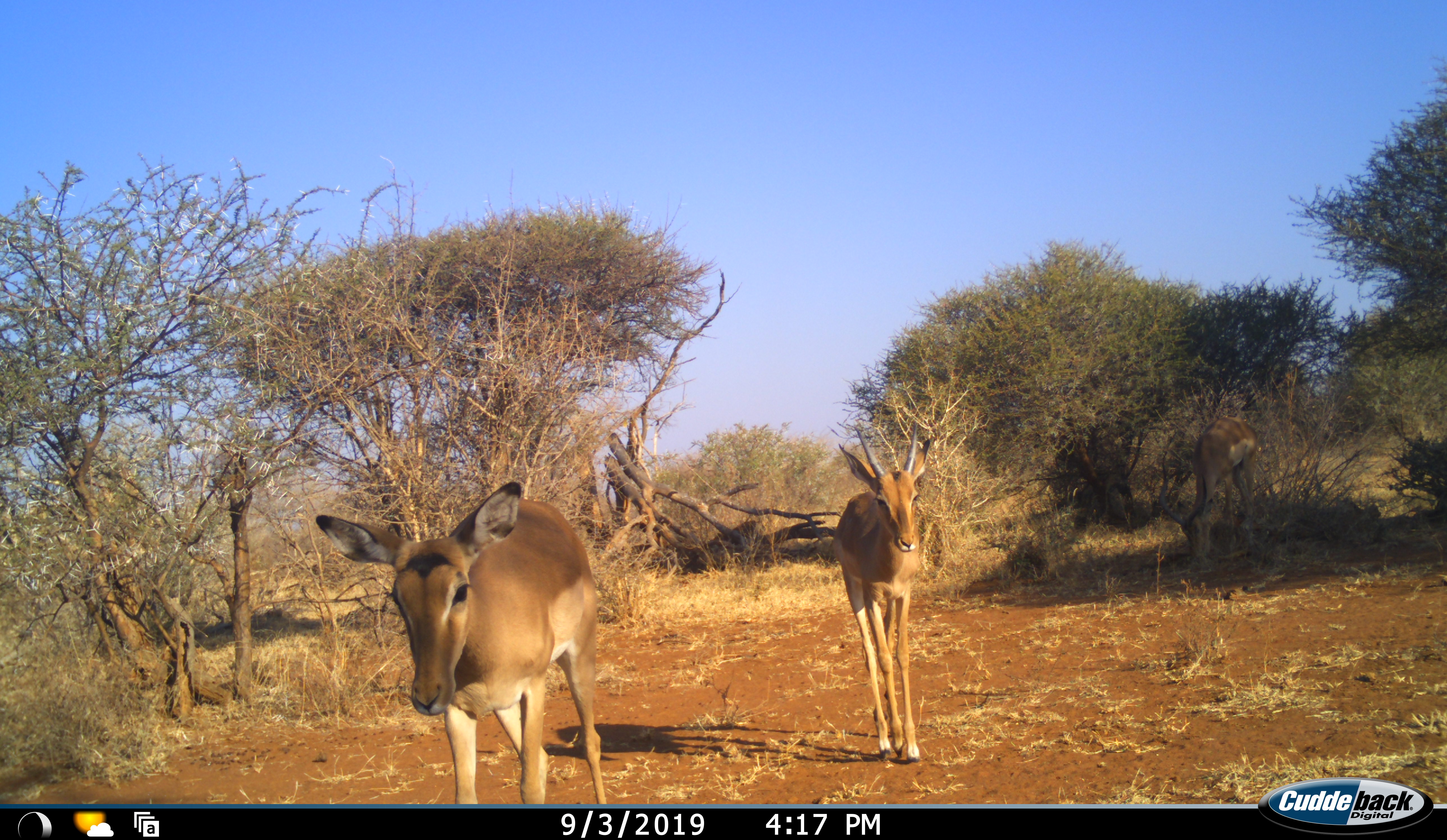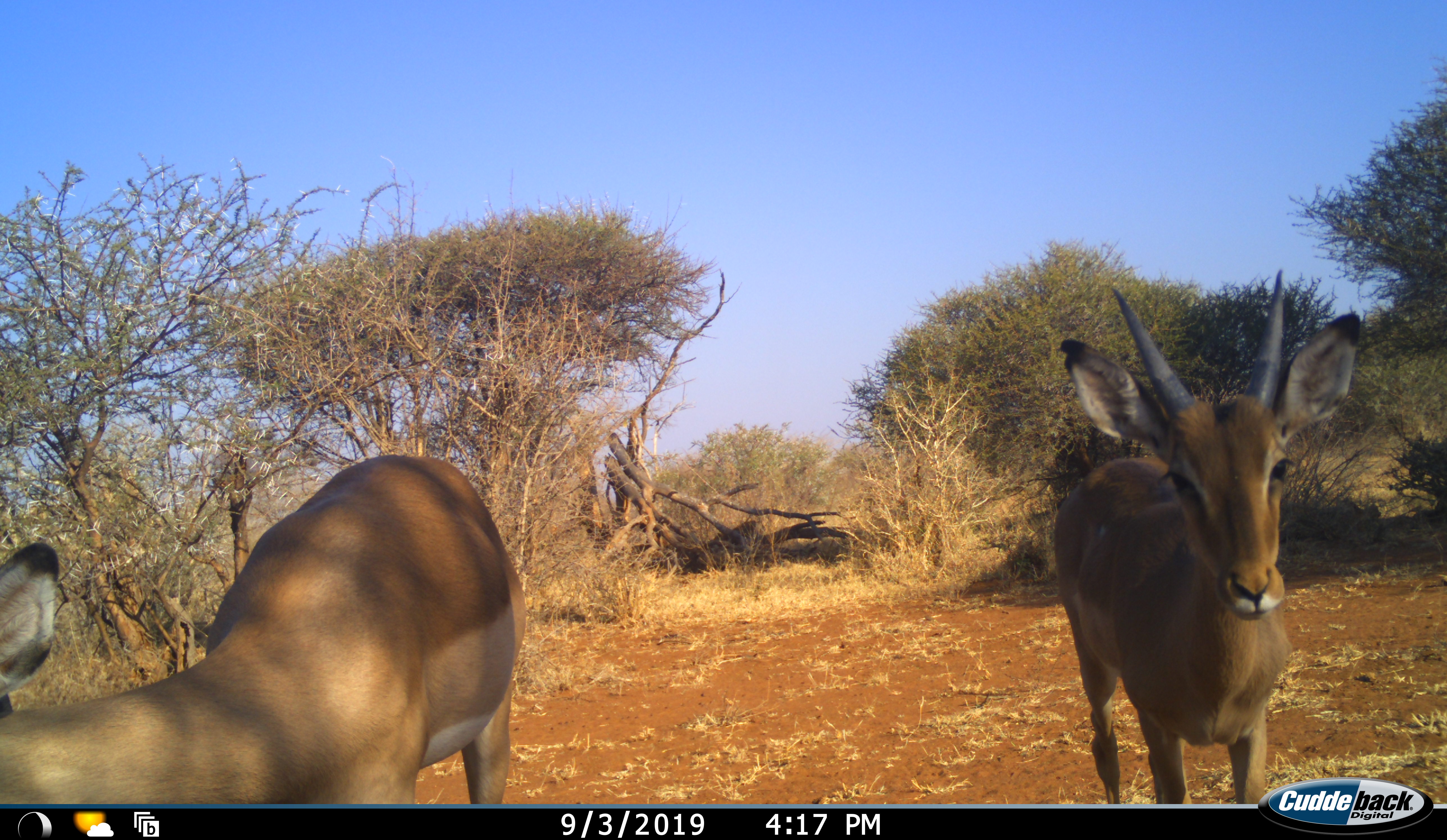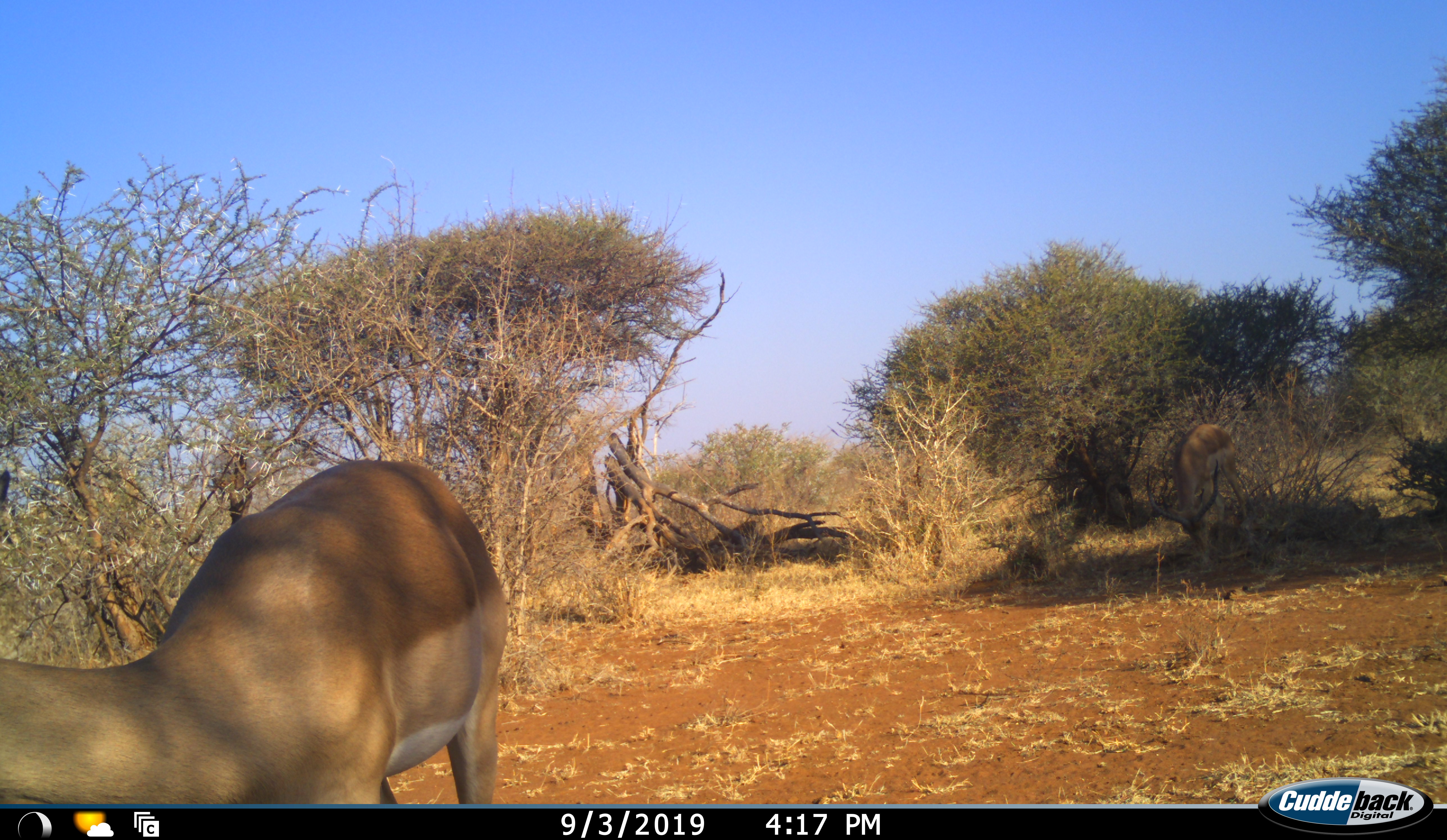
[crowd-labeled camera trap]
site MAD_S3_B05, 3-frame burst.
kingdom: Animalia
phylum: Chordata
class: Mammalia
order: Artiodactyla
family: Bovidae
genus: Aepyceros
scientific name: Aepyceros melampus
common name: impala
Impala (Aepyceros melampus), count 3. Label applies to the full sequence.